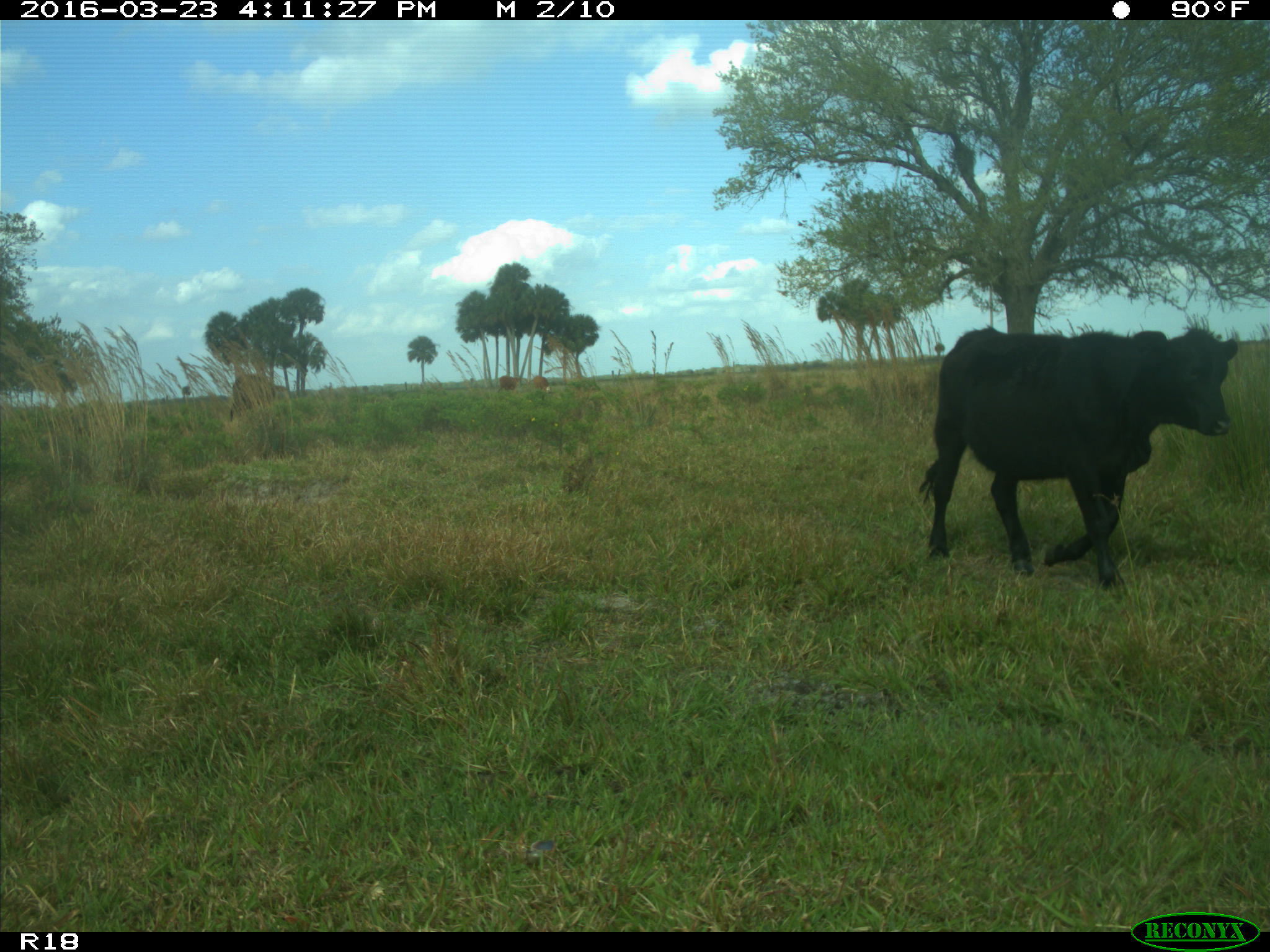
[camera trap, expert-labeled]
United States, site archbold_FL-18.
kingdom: Animalia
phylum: Chordata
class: Mammalia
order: Artiodactyla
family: Bovidae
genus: Bos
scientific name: Bos taurus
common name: domestic cow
Bos taurus (domestic cow).